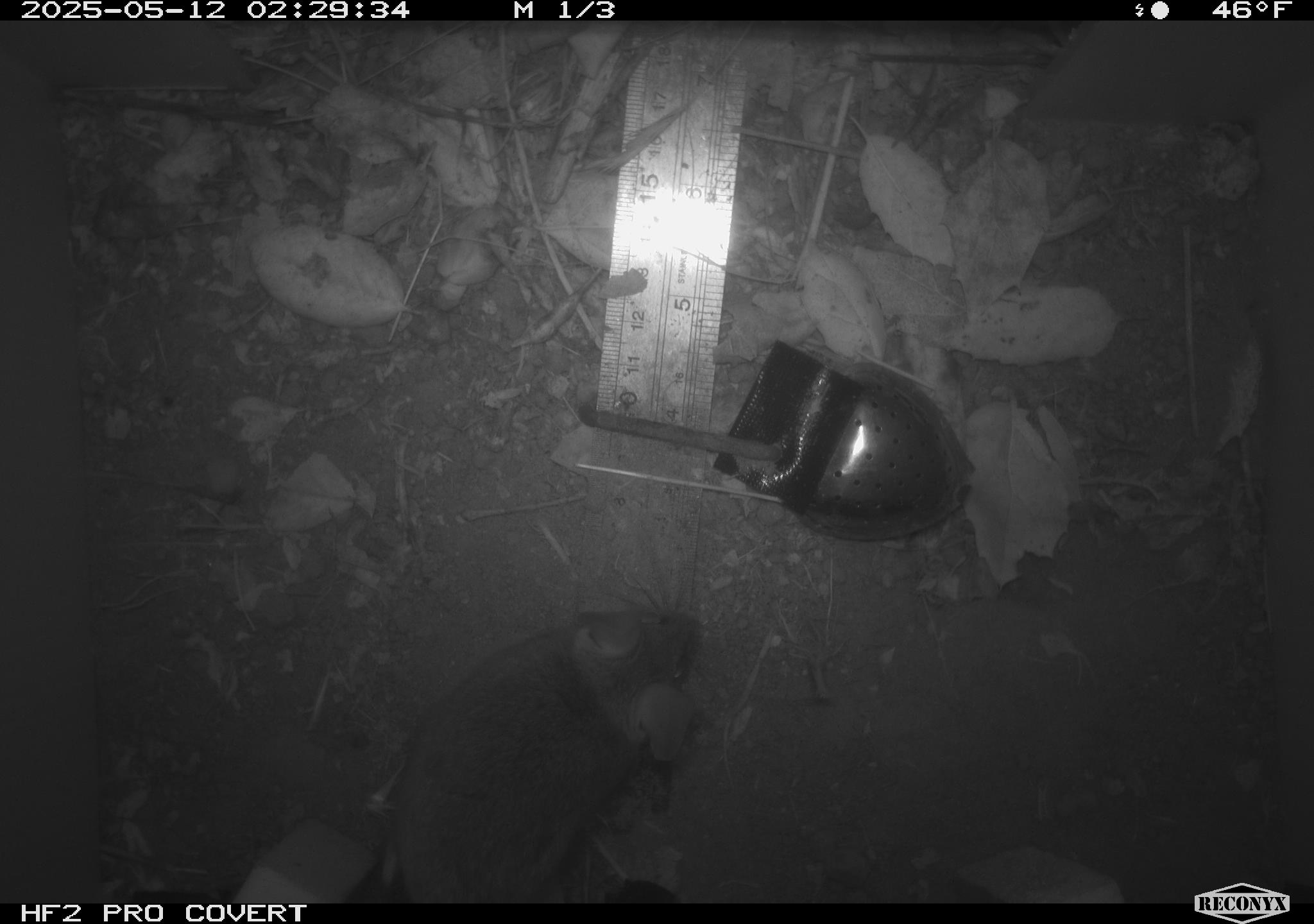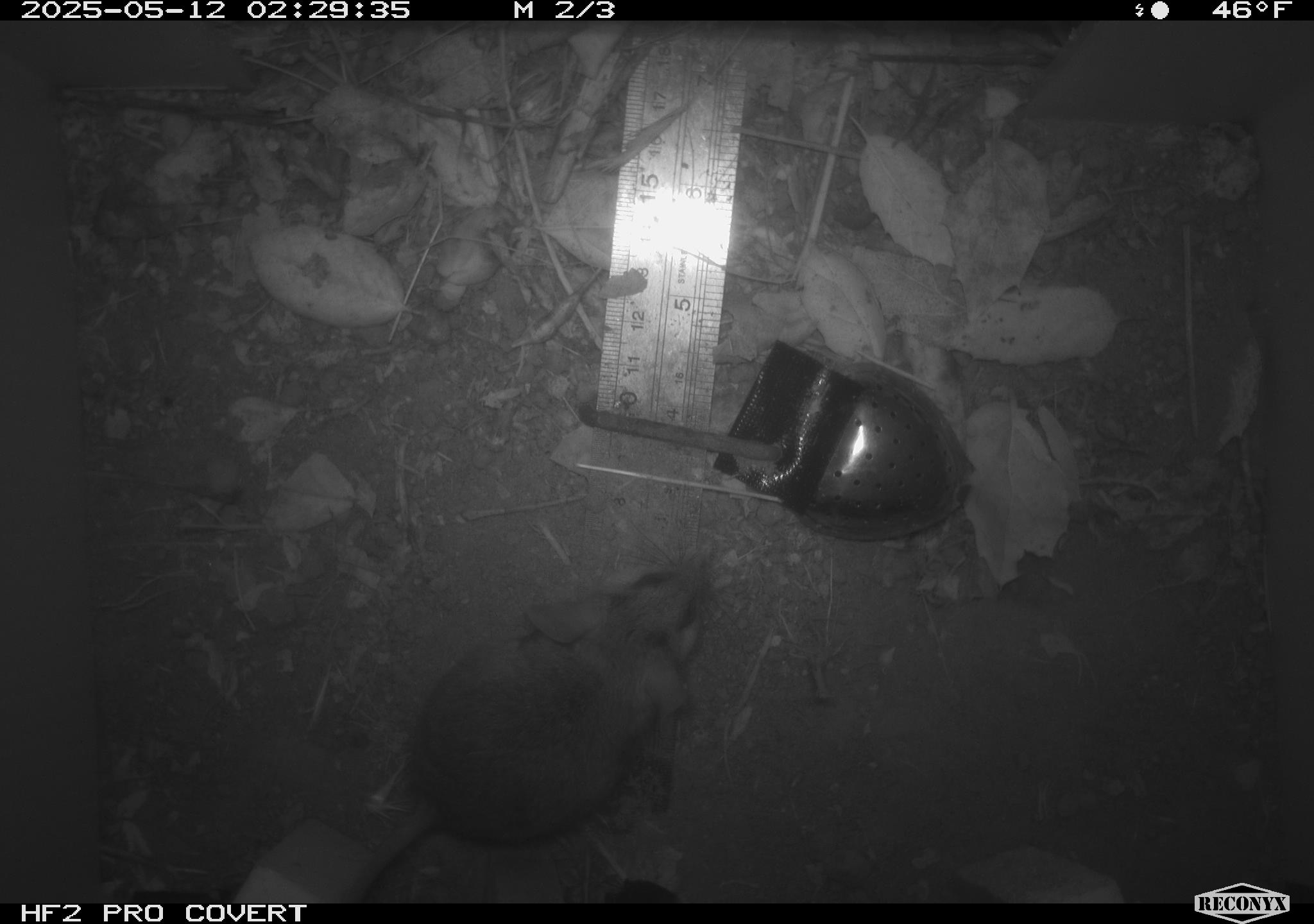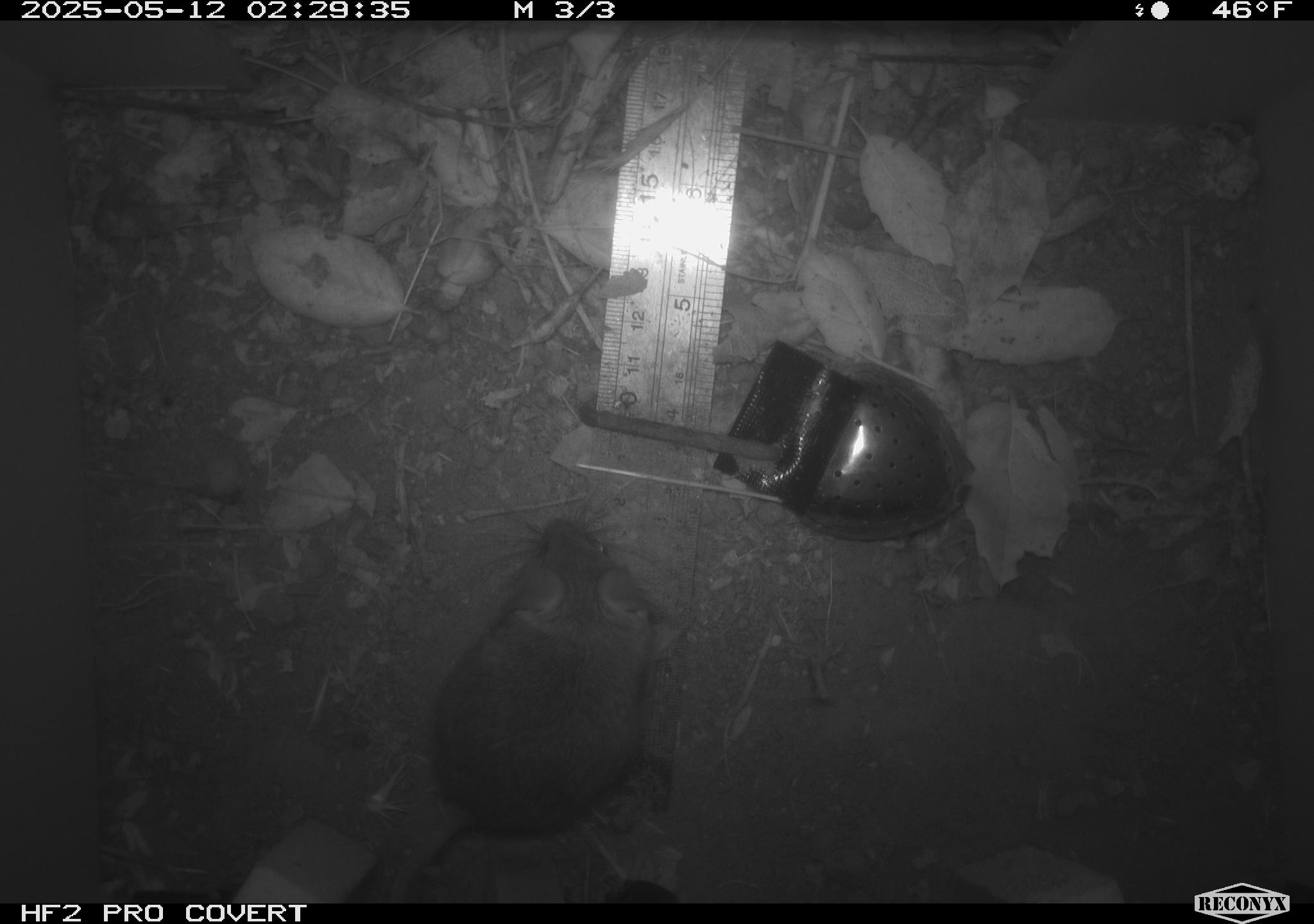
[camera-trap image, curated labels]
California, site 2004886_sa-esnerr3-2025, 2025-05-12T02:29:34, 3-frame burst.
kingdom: Animalia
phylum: Chordata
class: Mammalia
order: Rodentia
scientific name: Rodentia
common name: rodent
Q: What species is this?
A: Rodent (Rodentia).